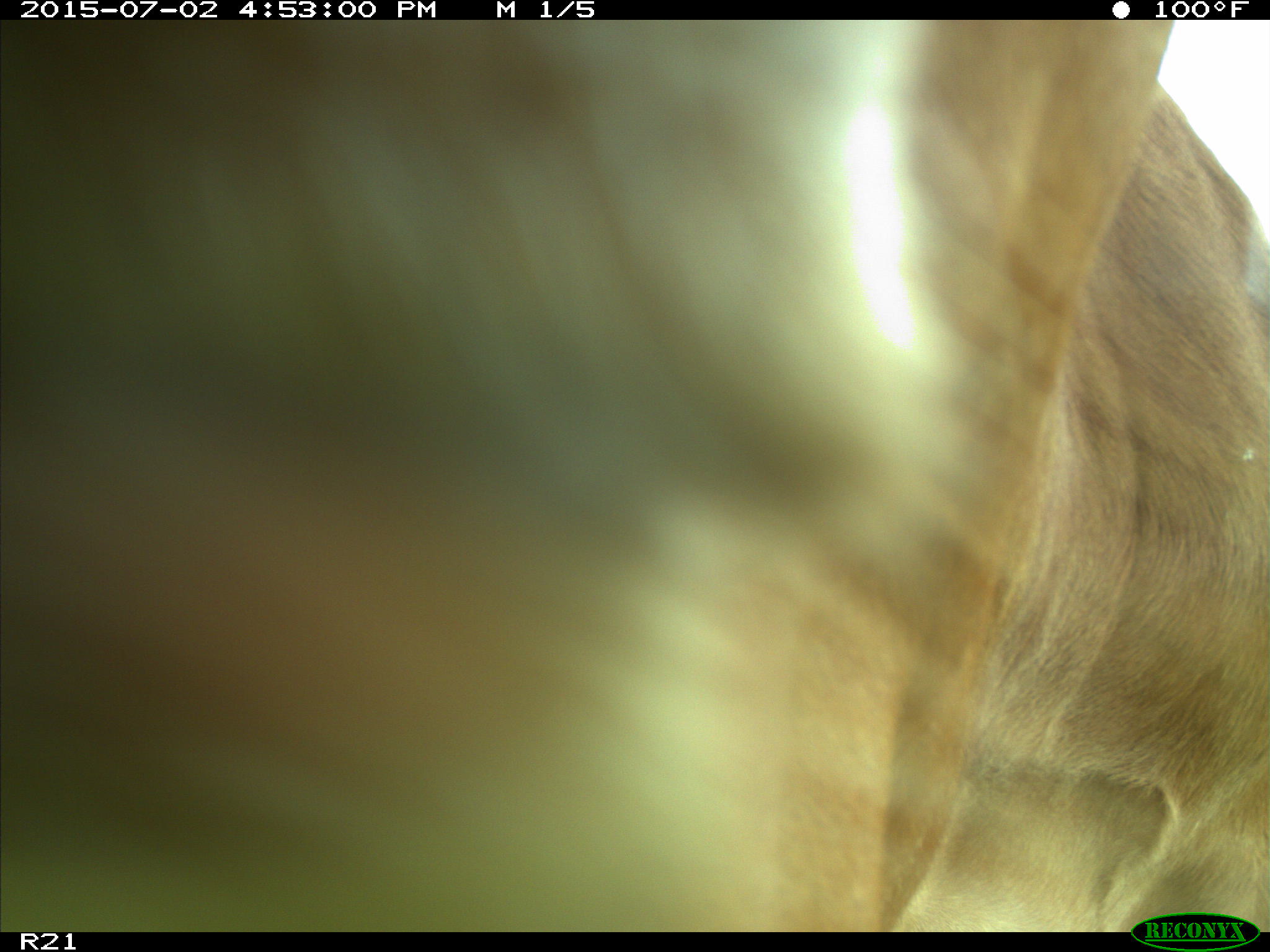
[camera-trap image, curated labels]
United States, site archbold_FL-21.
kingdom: Animalia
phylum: Chordata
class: Mammalia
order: Artiodactyla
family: Bovidae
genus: Bos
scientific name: Bos taurus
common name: domestic cow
Bos taurus (domestic cow).